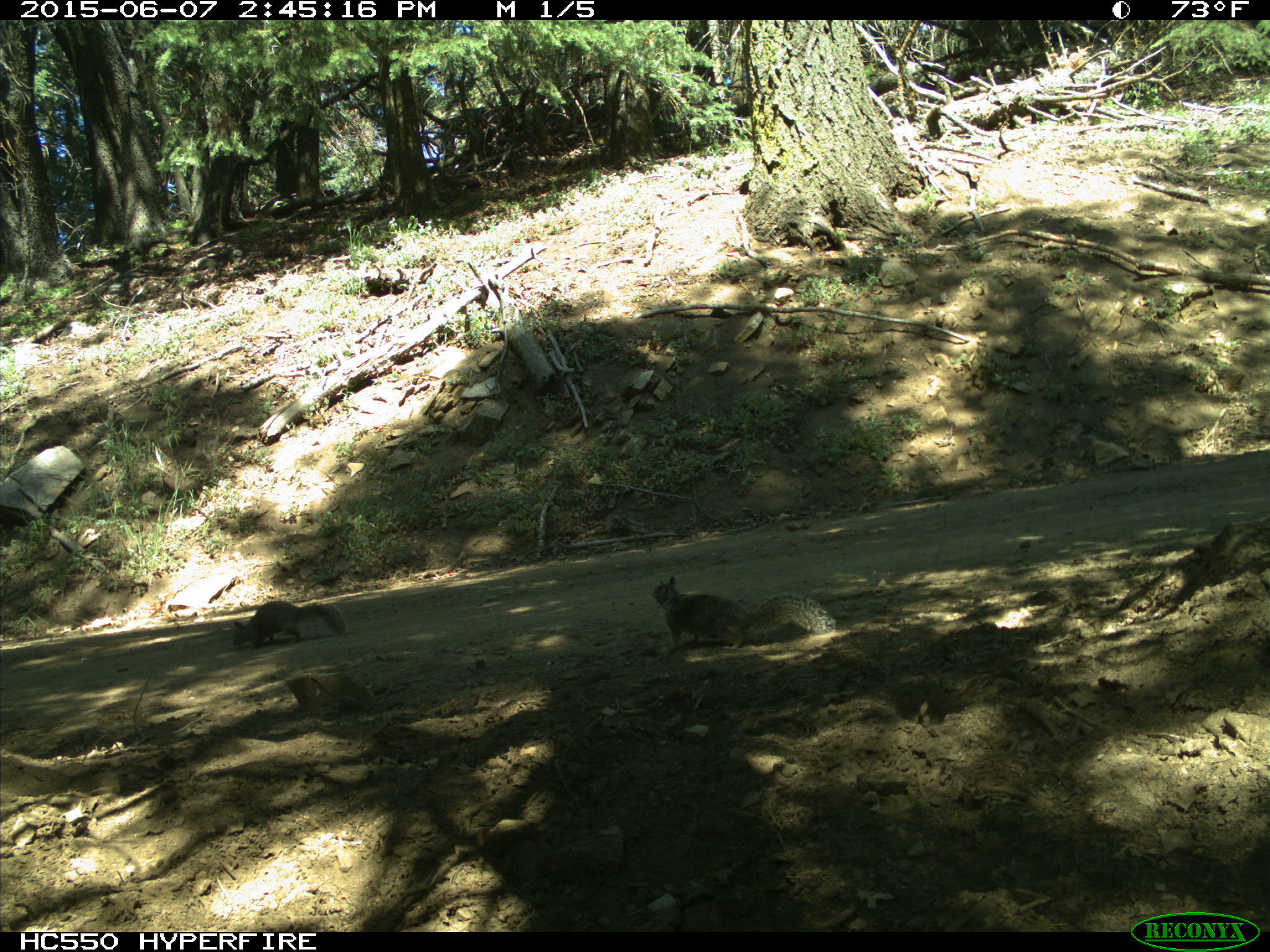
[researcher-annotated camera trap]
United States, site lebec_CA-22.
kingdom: Animalia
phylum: Chordata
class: Mammalia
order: Rodentia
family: Sciuridae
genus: Otospermophilus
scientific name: Otospermophilus beecheyi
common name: california ground squirrel